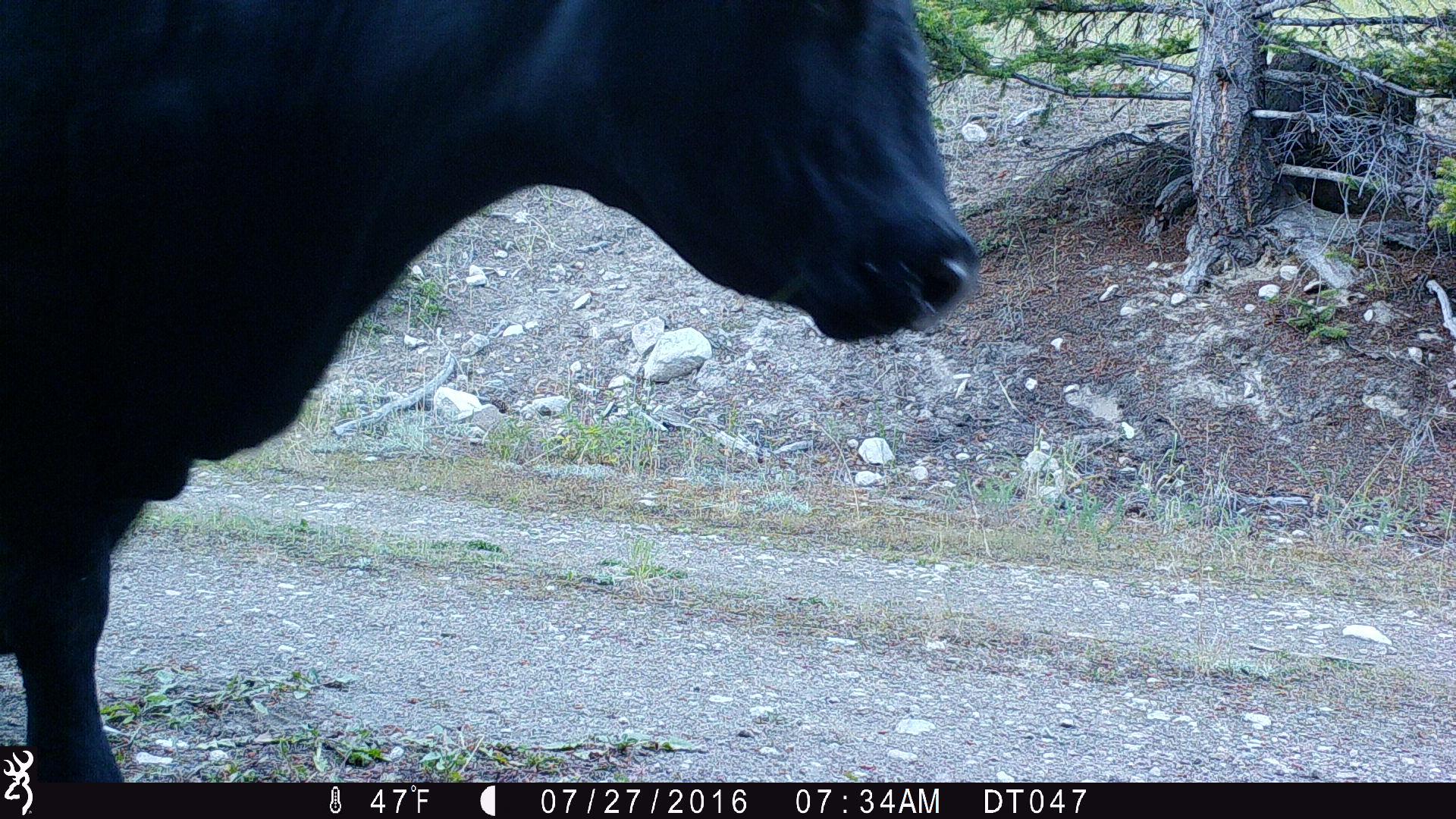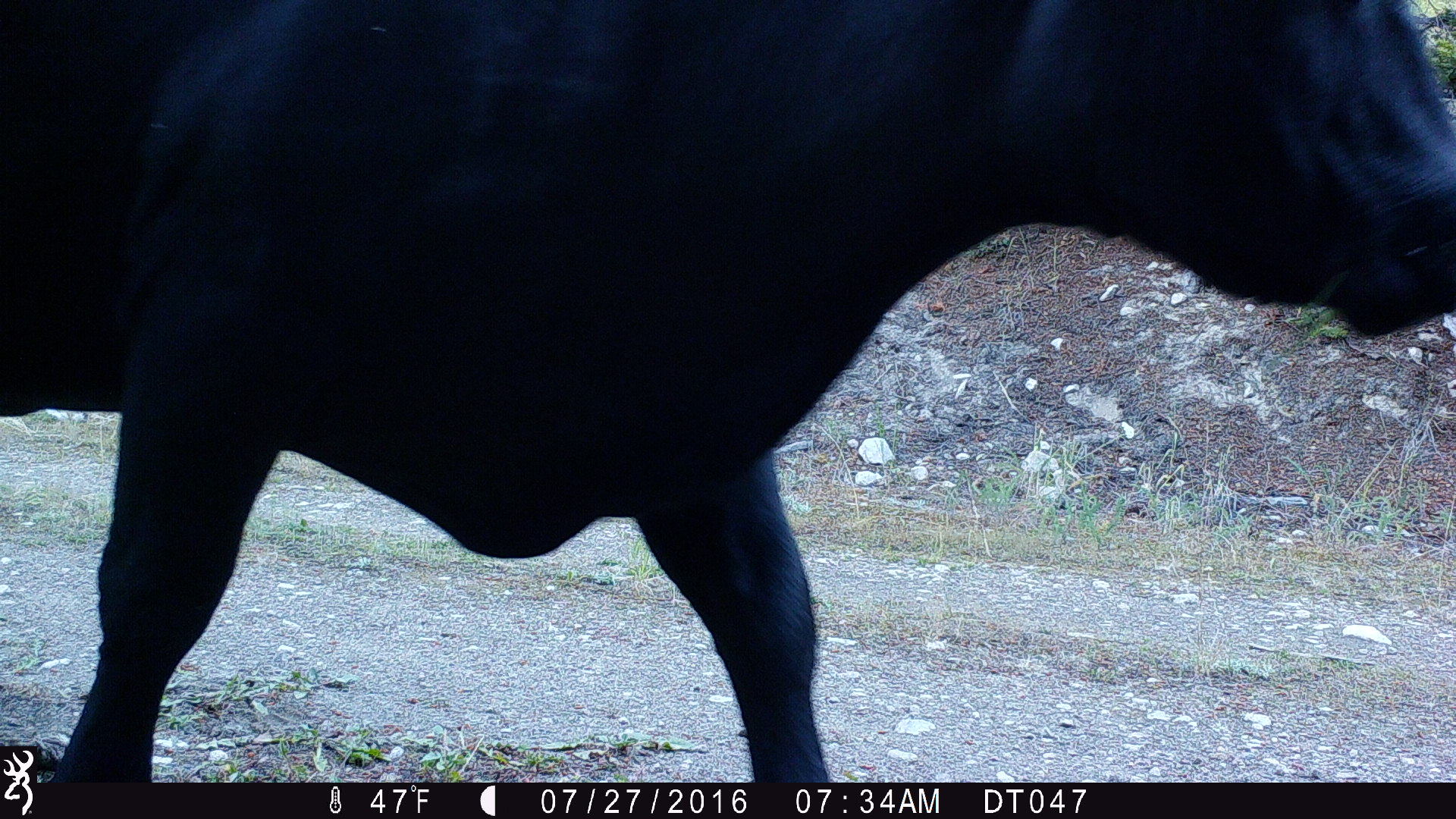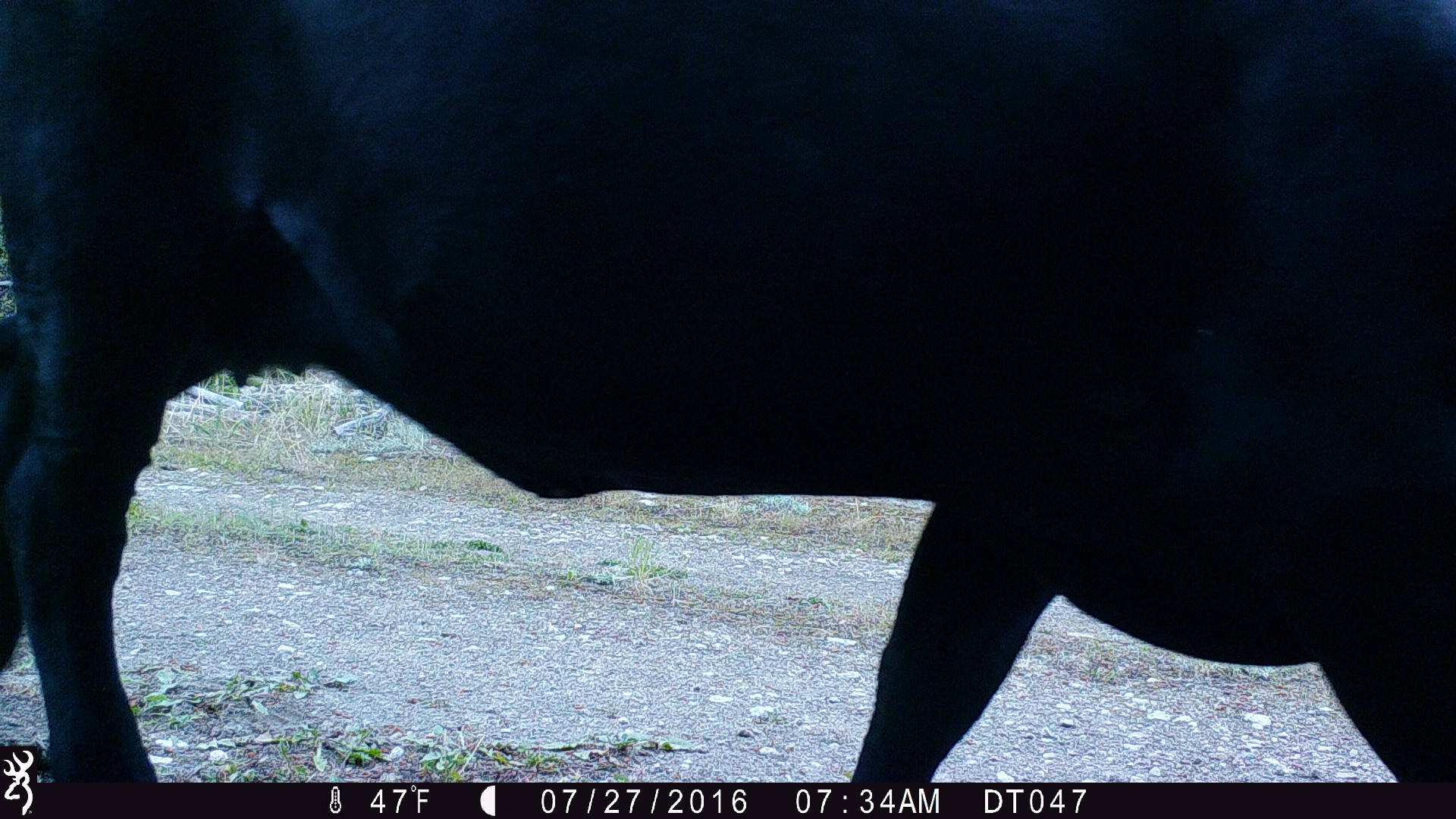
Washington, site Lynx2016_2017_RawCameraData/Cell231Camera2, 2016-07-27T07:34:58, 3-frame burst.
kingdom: Animalia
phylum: Chordata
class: Mammalia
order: Artiodactyla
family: Bovidae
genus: Bos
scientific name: Bos taurus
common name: domestic cattle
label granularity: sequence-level